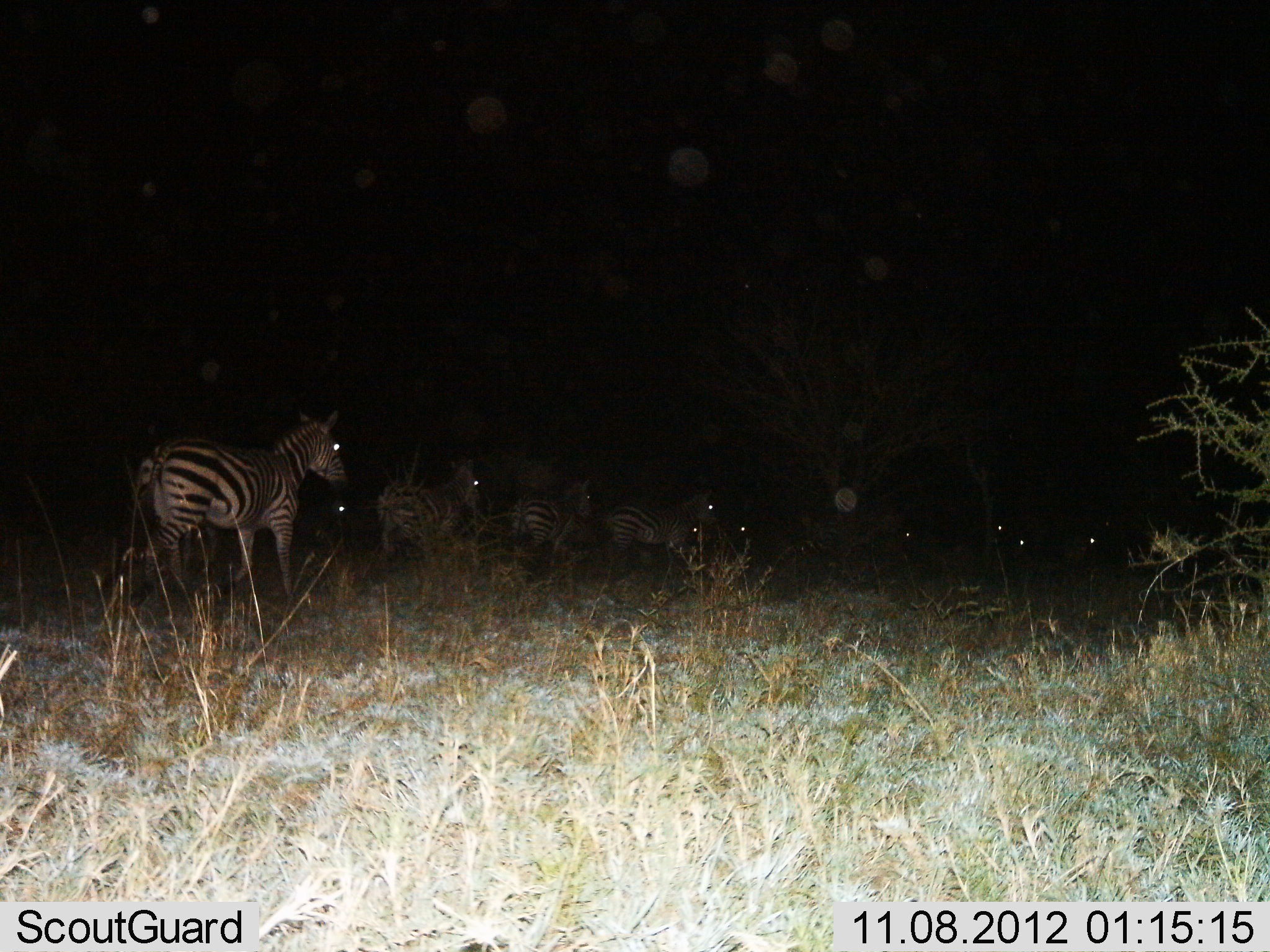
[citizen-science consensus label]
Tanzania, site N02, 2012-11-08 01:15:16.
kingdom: Animalia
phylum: Chordata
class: Mammalia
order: Perissodactyla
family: Equidae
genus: Equus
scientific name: Equus quagga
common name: plains zebra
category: zebra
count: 6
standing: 60%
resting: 0%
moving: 50%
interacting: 0%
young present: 0%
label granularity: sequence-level